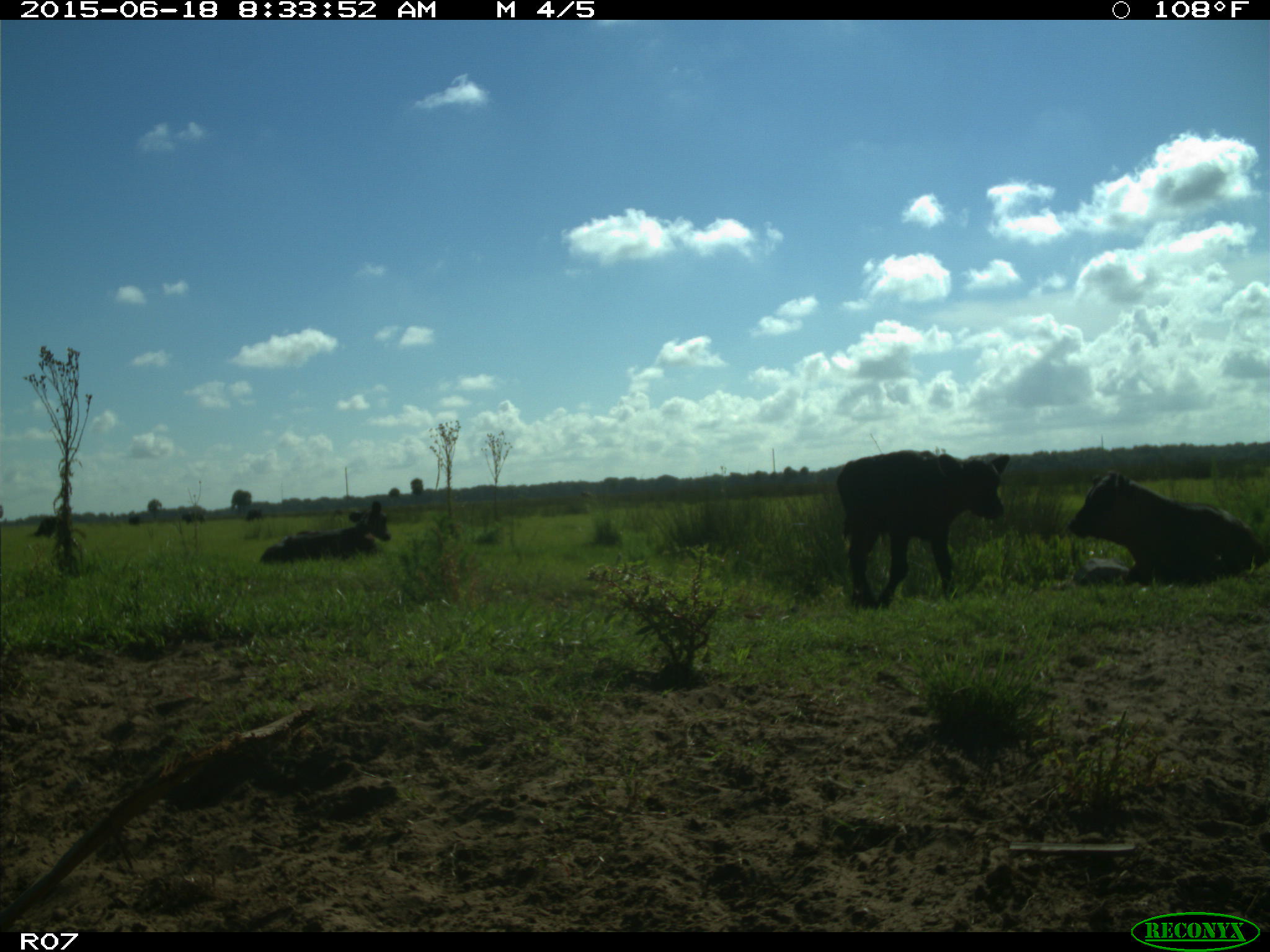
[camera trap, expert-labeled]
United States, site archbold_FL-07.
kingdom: Animalia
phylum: Chordata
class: Mammalia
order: Artiodactyla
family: Bovidae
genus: Bos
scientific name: Bos taurus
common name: domestic cow